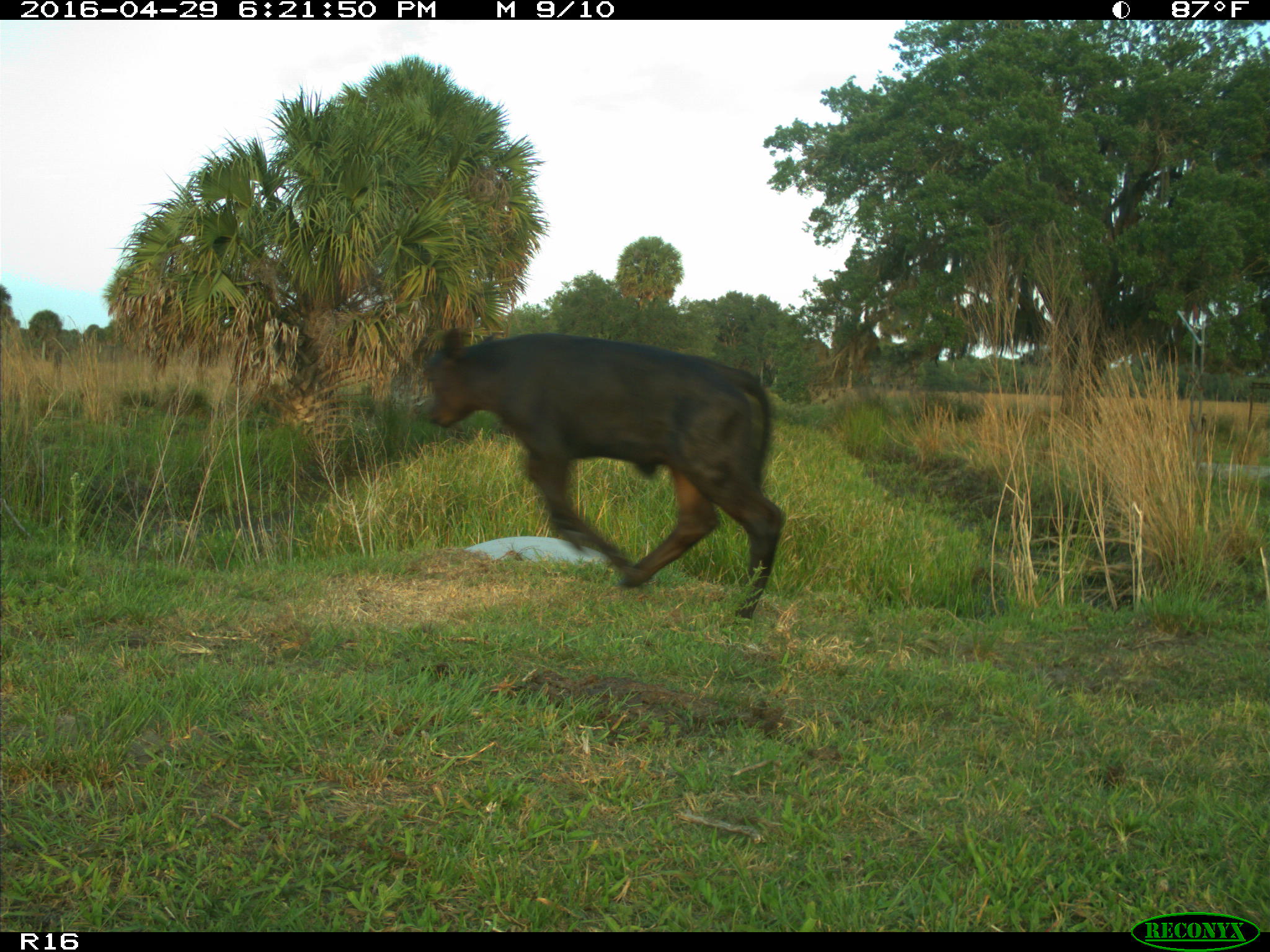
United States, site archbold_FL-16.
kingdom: Animalia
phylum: Chordata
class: Mammalia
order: Artiodactyla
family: Bovidae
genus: Bos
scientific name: Bos taurus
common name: domestic cow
Bos taurus (domestic cow).